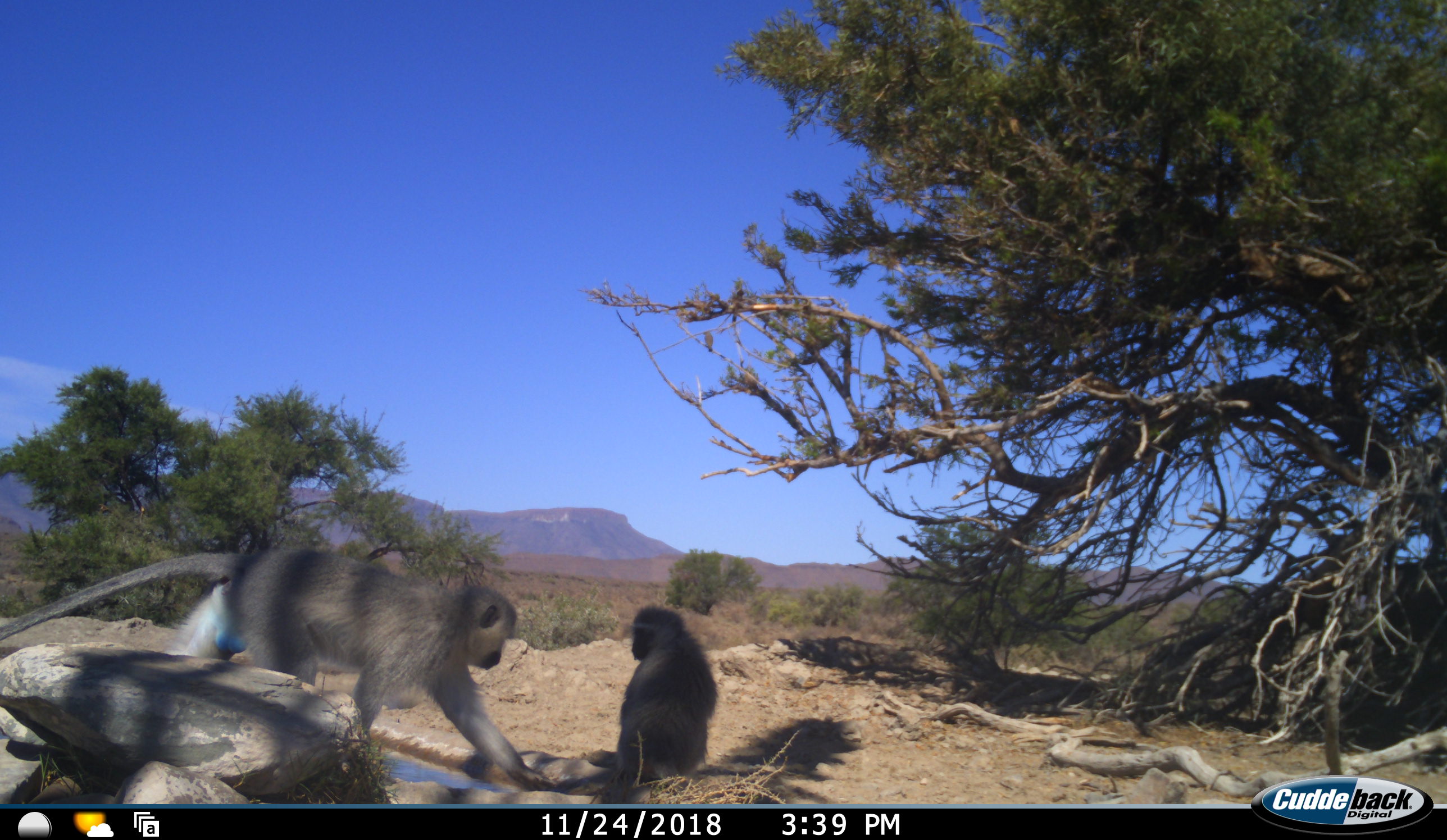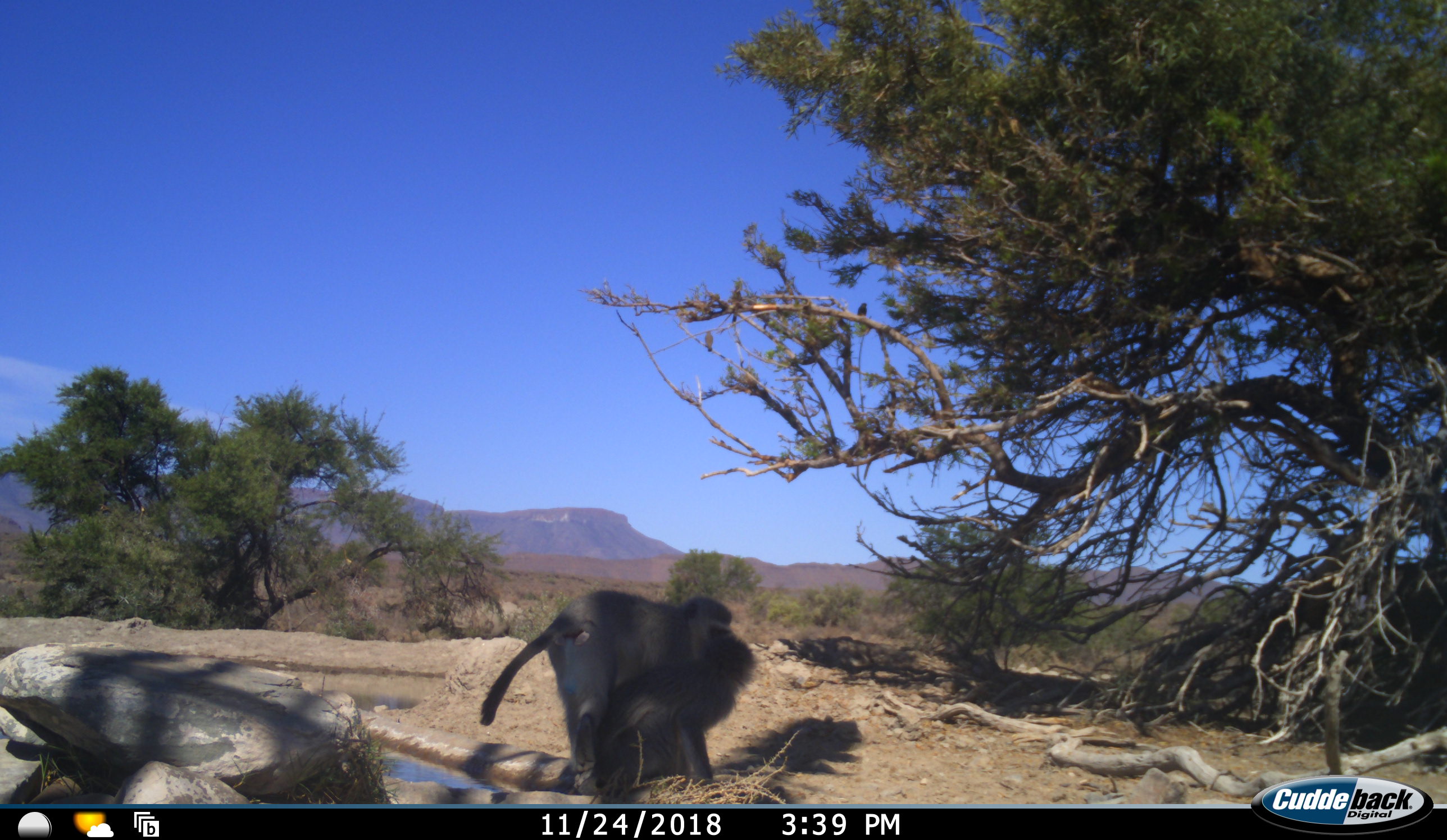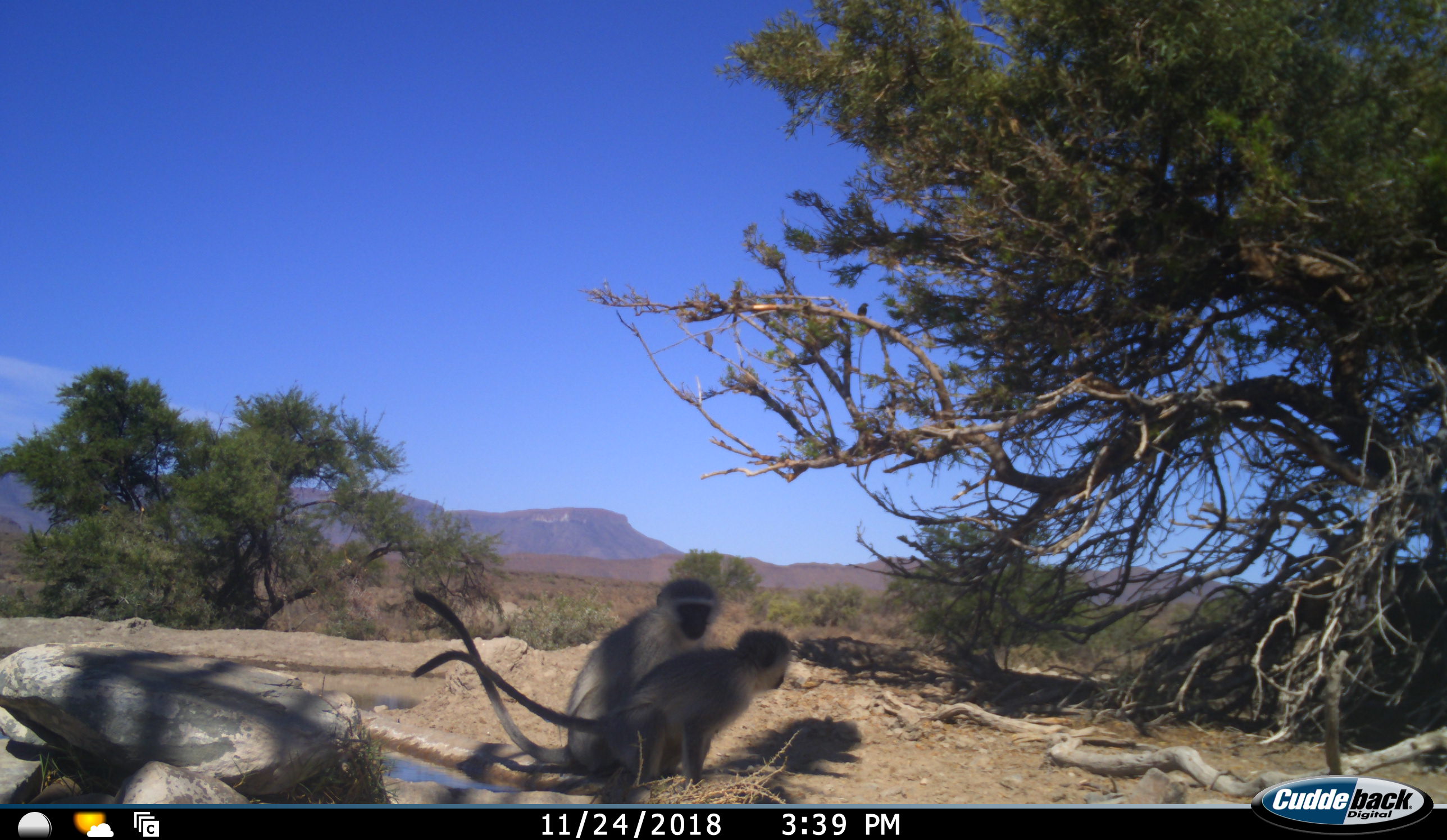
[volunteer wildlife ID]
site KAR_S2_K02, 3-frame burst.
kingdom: Animalia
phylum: Chordata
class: Mammalia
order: Primates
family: Cercopithecidae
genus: Chlorocebus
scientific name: Chlorocebus pygerythrus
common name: vervet monkey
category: monkeyvervet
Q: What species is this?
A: Monkeyvervet (vervet monkey) (Chlorocebus pygerythrus).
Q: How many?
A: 2.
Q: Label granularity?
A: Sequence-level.